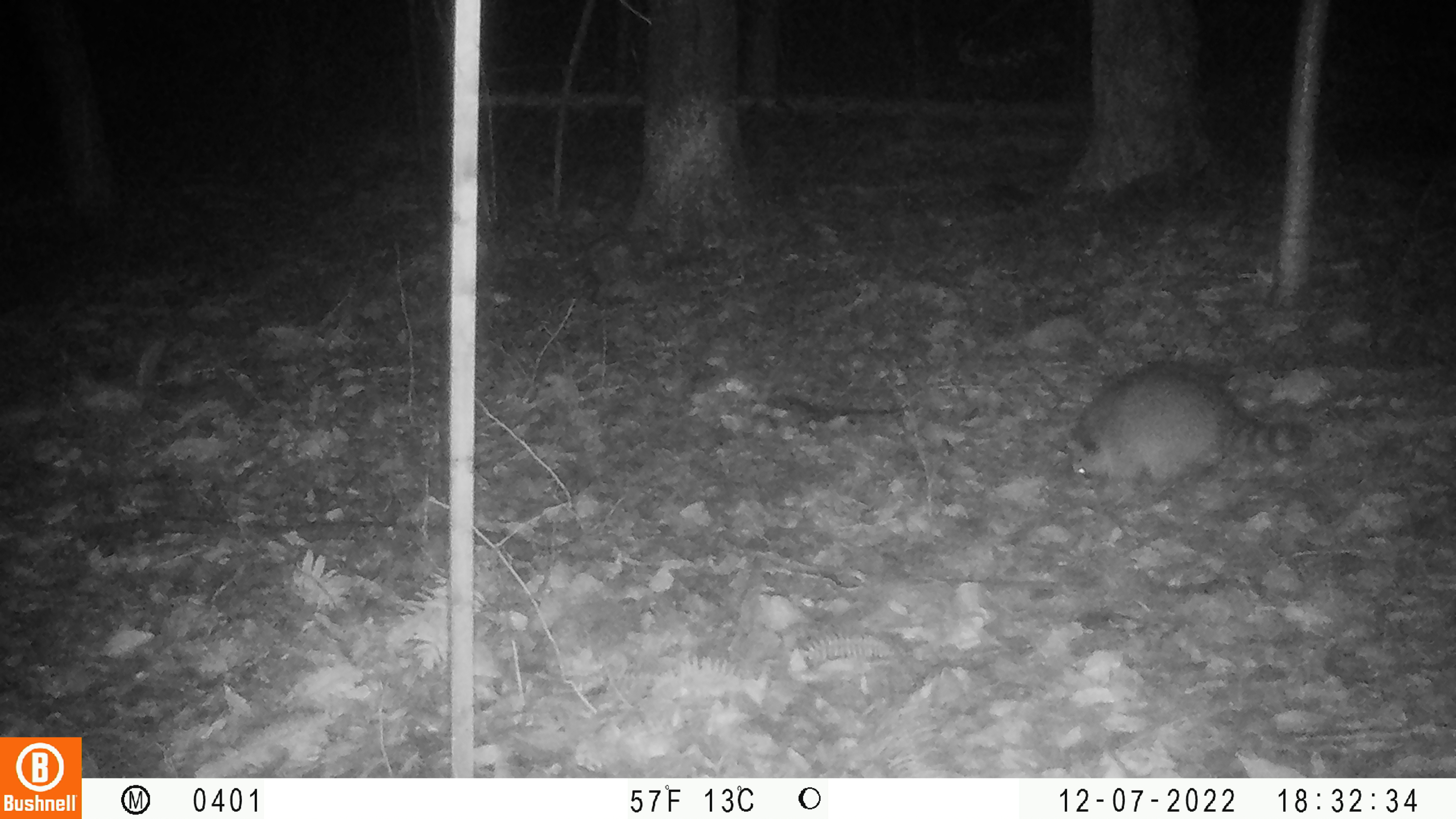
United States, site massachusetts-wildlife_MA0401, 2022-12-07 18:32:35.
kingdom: Animalia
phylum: Chordata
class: Mammalia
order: Carnivora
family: Procyonidae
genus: Procyon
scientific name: Procyon lotor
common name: raccoon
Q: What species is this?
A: Raccoon (Procyon lotor).